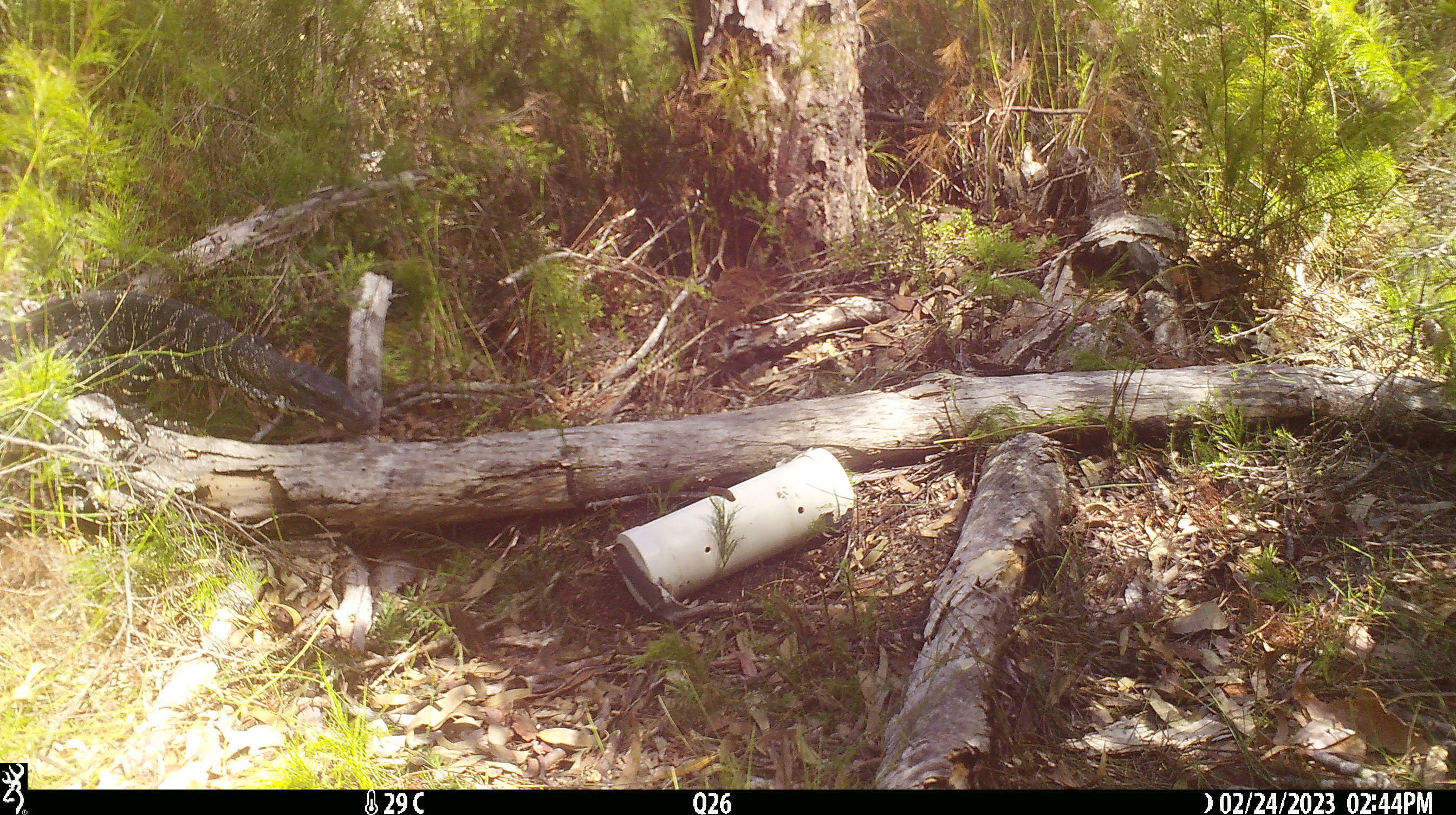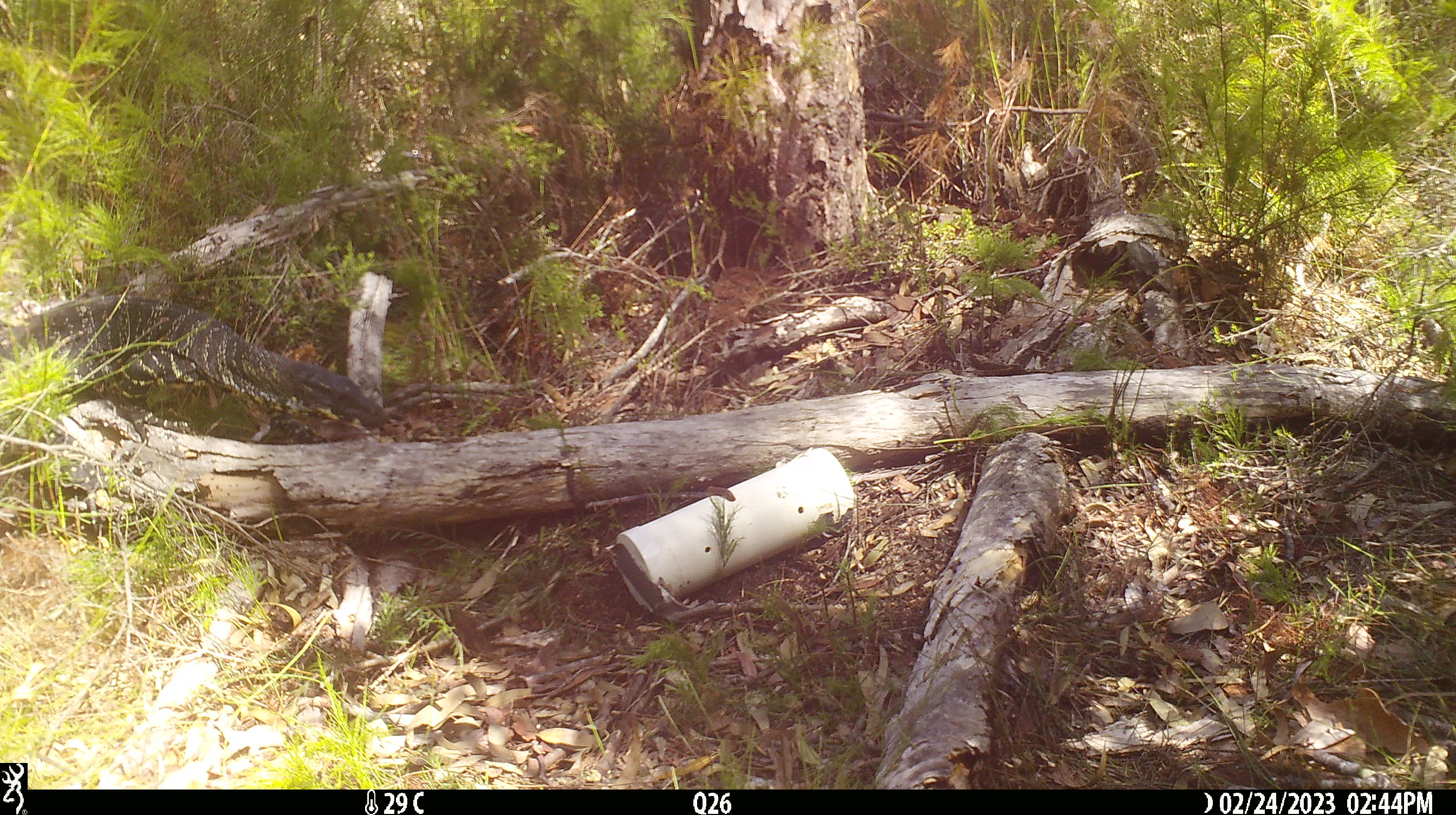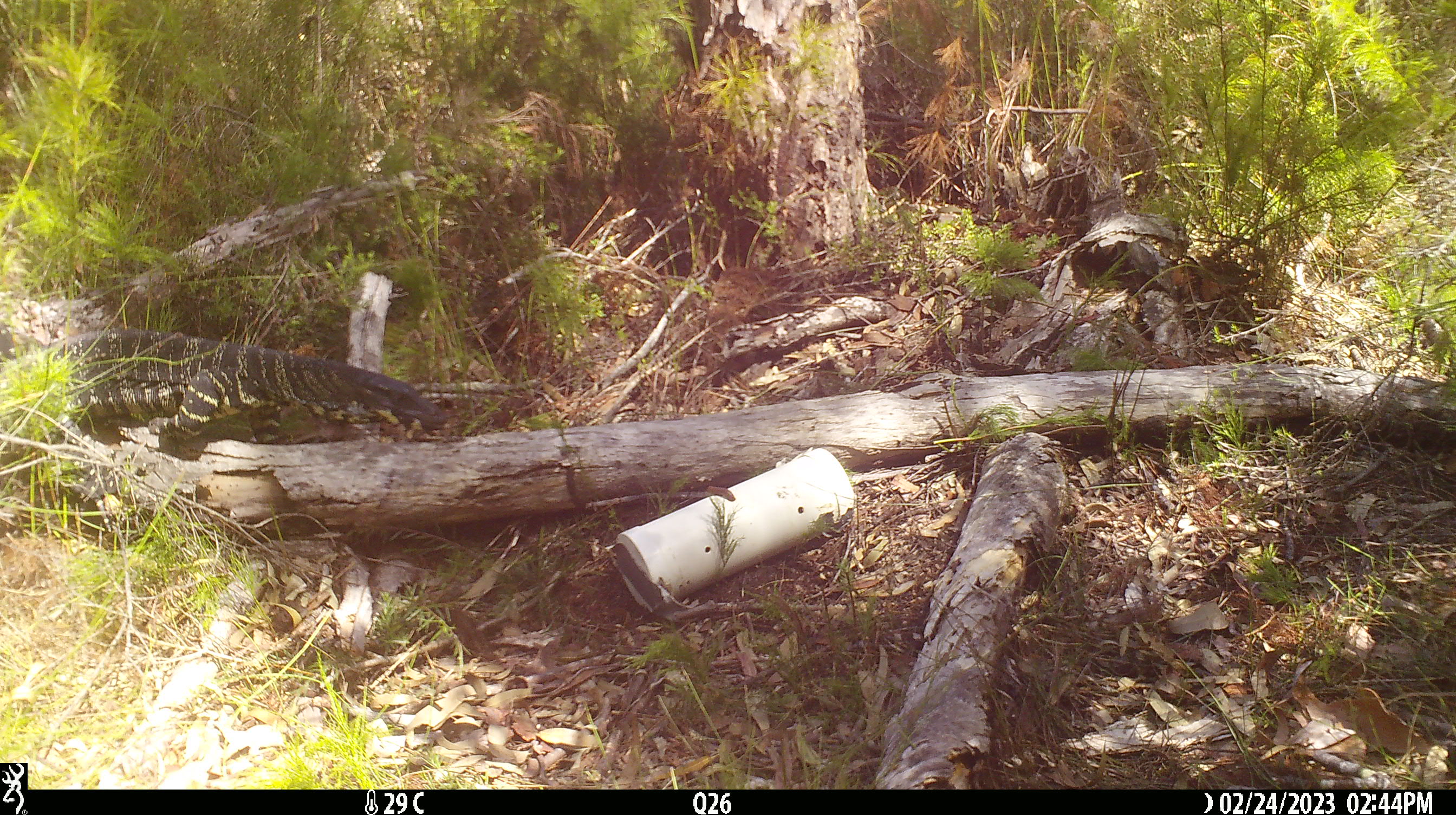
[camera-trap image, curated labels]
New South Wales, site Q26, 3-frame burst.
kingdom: Animalia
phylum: Chordata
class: Reptilia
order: Squamata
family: Varanidae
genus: Varanus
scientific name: Varanus varius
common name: lace monitor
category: goanna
Goanna (lace monitor) (Varanus varius).